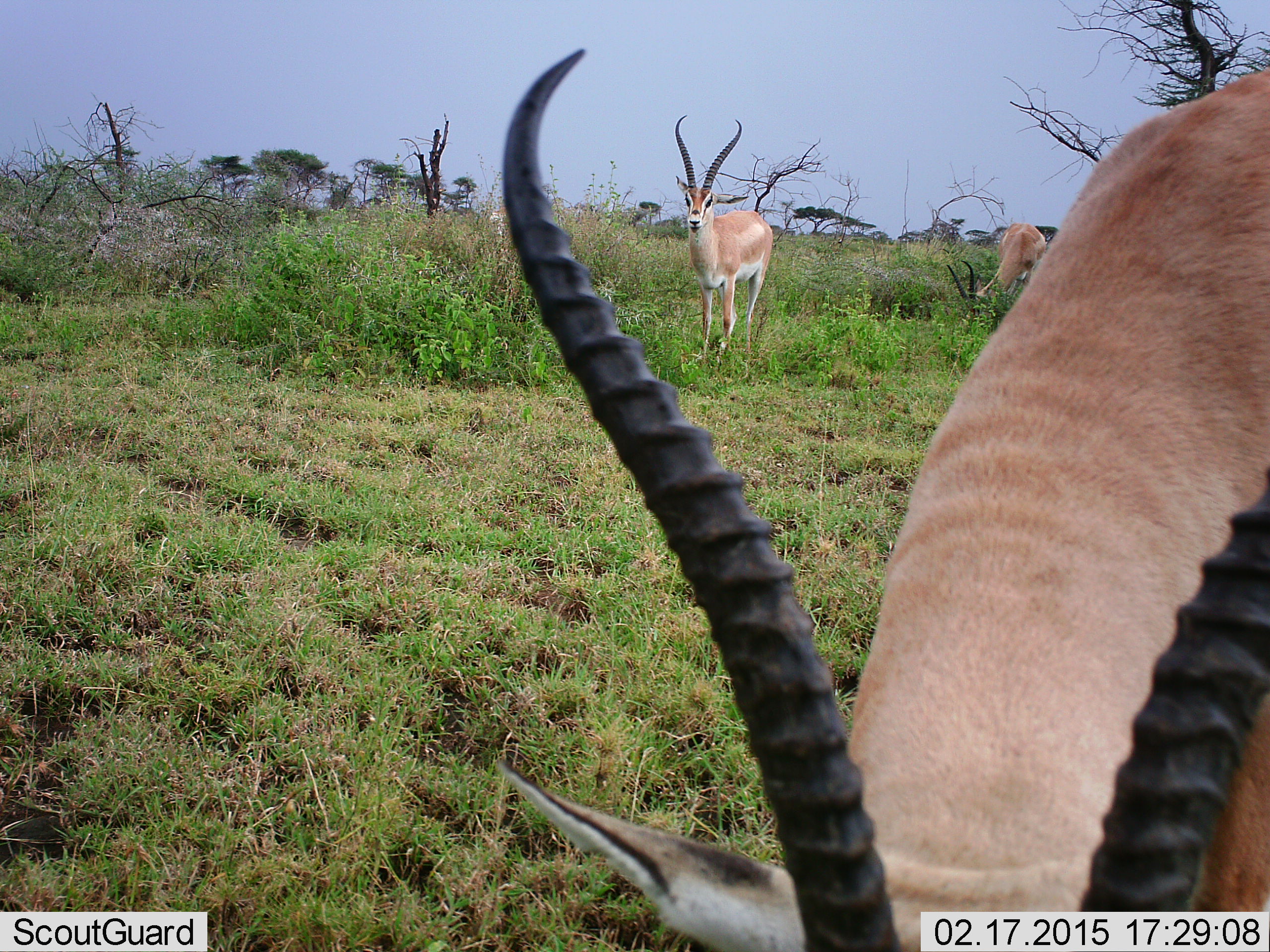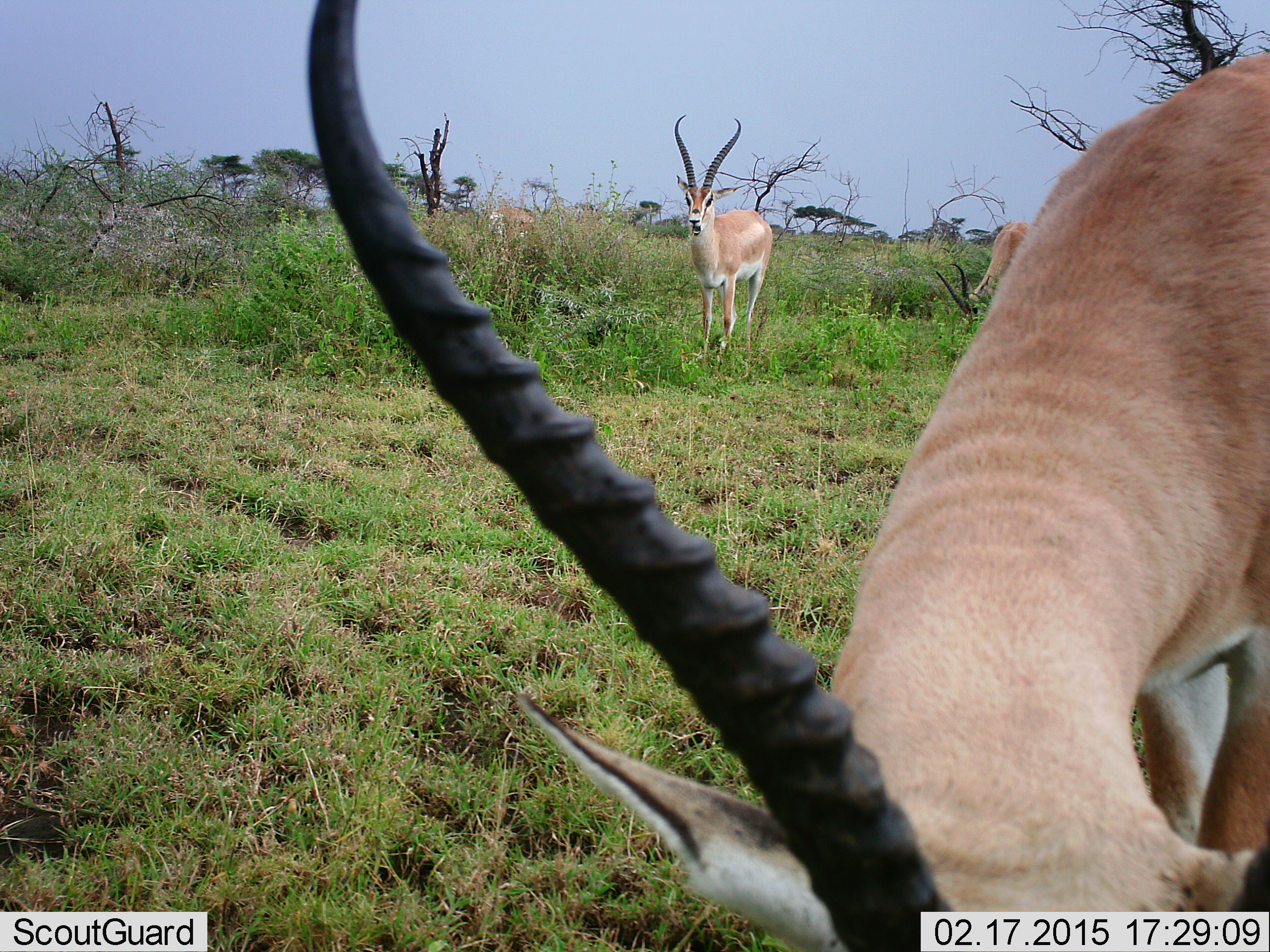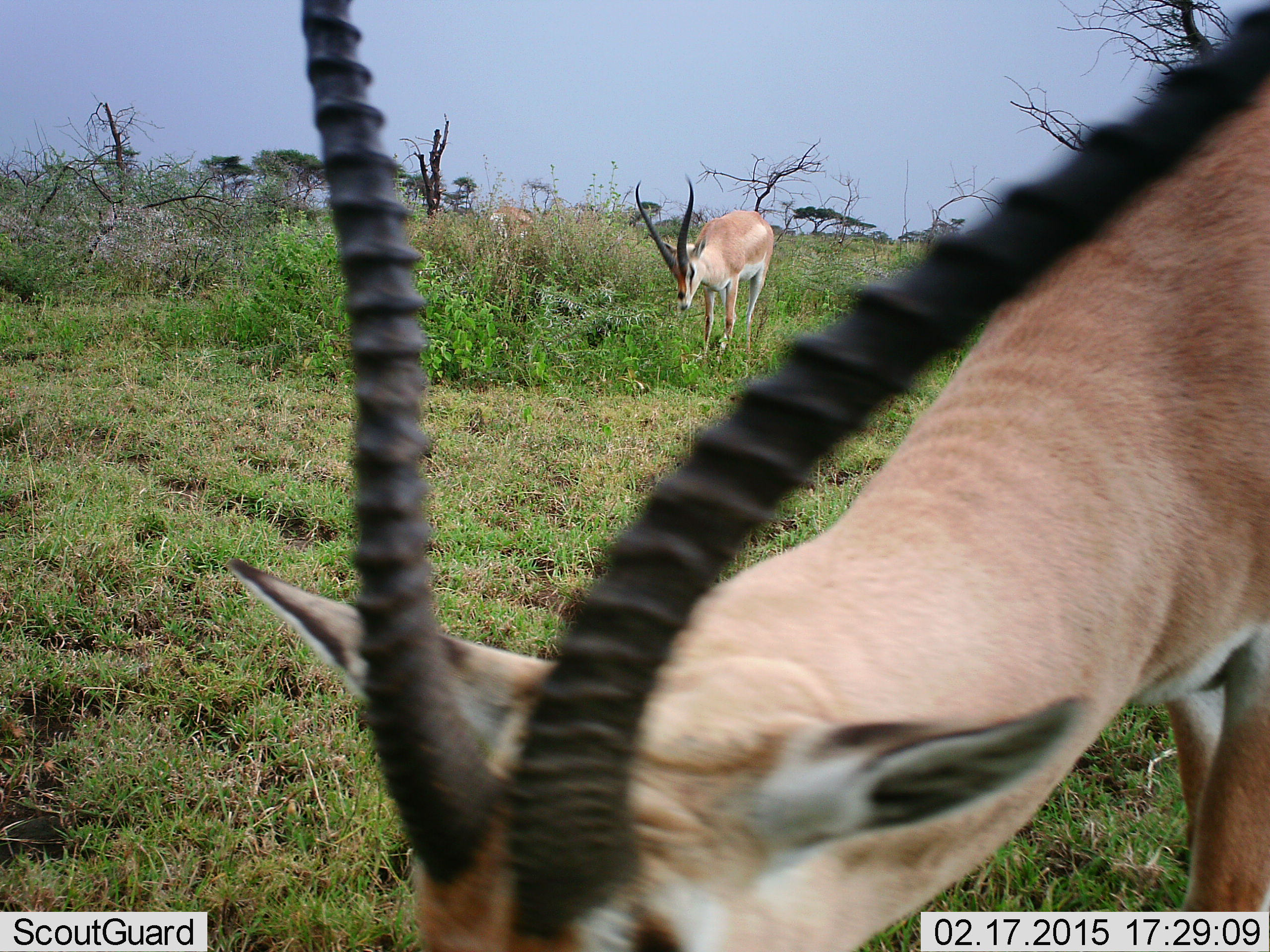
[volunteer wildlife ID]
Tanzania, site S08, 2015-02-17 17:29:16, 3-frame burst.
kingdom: Animalia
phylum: Chordata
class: Mammalia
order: Artiodactyla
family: Bovidae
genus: Nanger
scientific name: Nanger granti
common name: grant's gazelle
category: gazellegrants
Gazellegrants (grant's gazelle) (Nanger granti), count 4. Behavior (volunteer vote fractions): standing 70%, resting 0%, moving 30%, interacting 10%. Young present (vote fraction): 0%. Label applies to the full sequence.